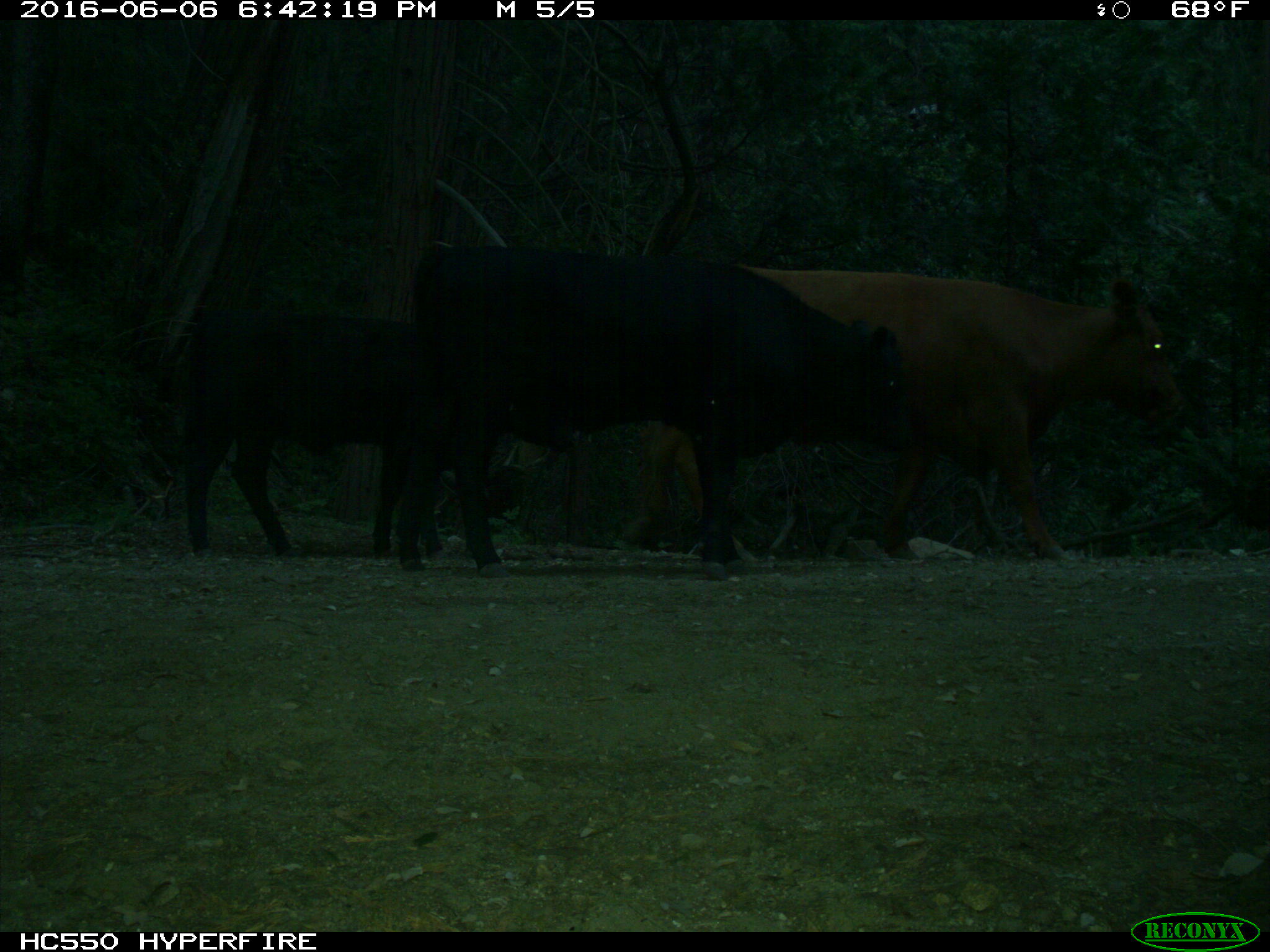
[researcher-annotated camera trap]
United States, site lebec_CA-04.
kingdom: Animalia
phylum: Chordata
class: Mammalia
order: Artiodactyla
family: Bovidae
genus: Bos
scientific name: Bos taurus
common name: domestic cow